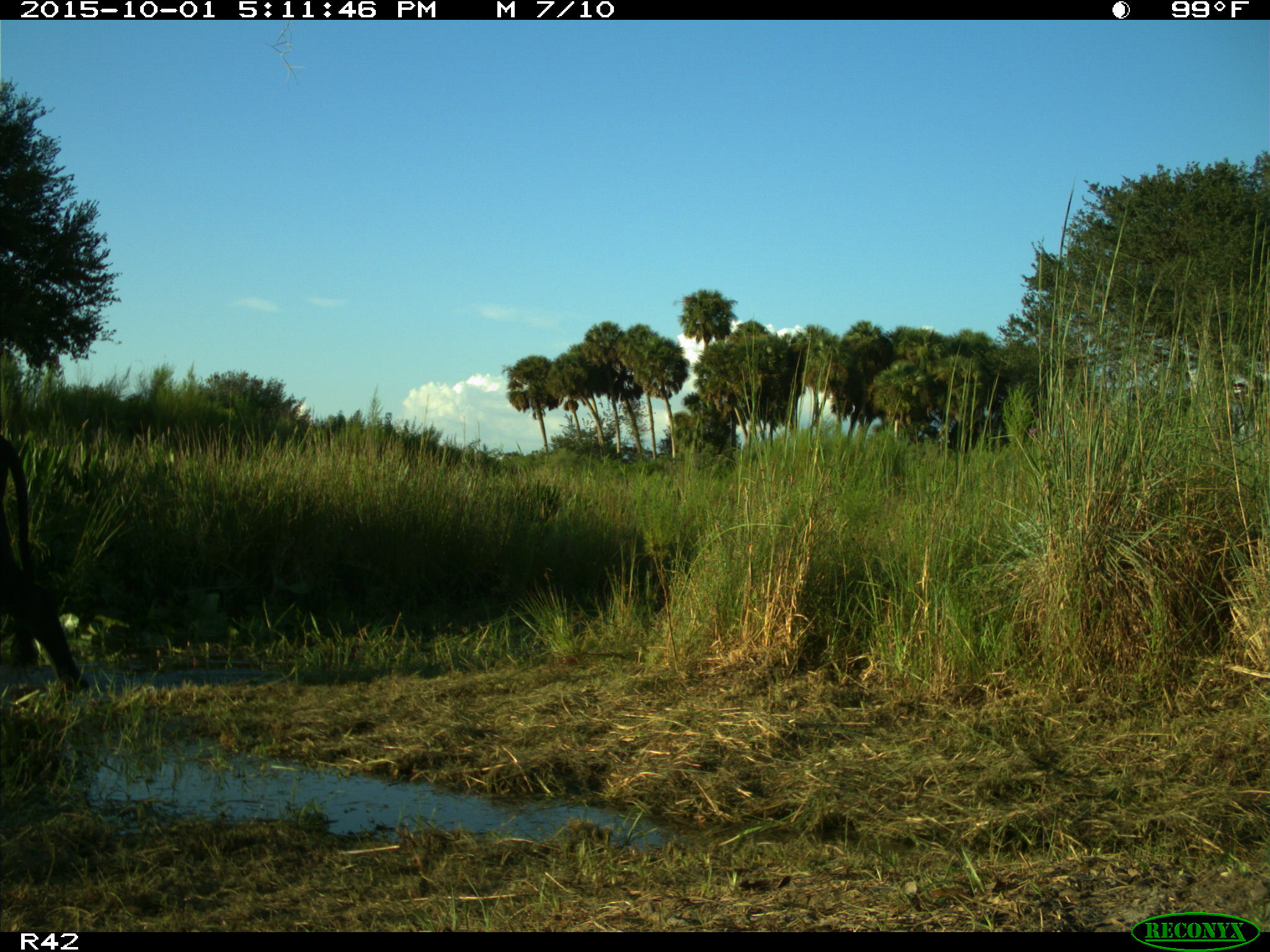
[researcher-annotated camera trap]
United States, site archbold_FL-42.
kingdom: Animalia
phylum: Chordata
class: Mammalia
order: Artiodactyla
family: Bovidae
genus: Bos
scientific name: Bos taurus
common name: domestic cow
Bos taurus (domestic cow).